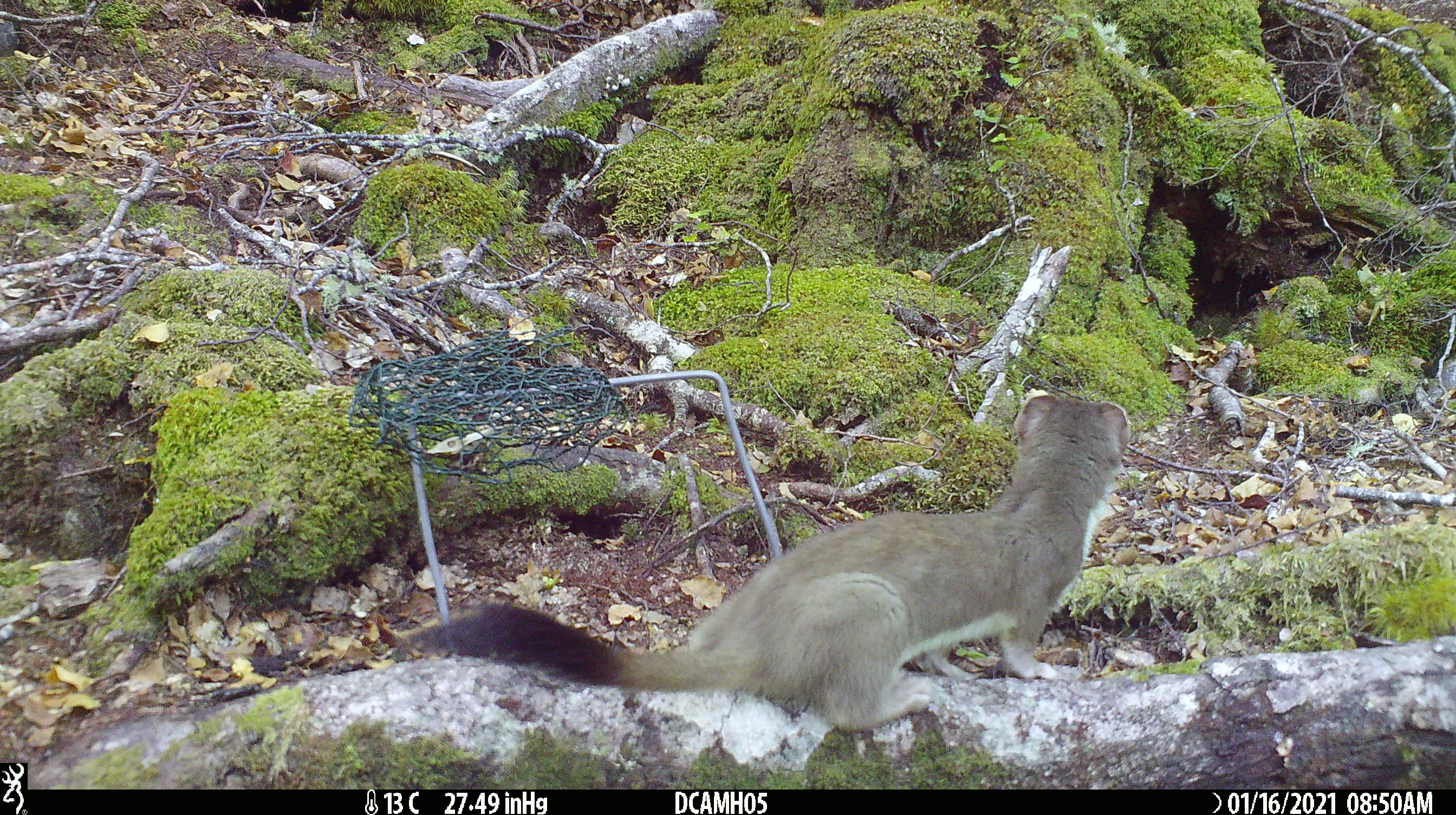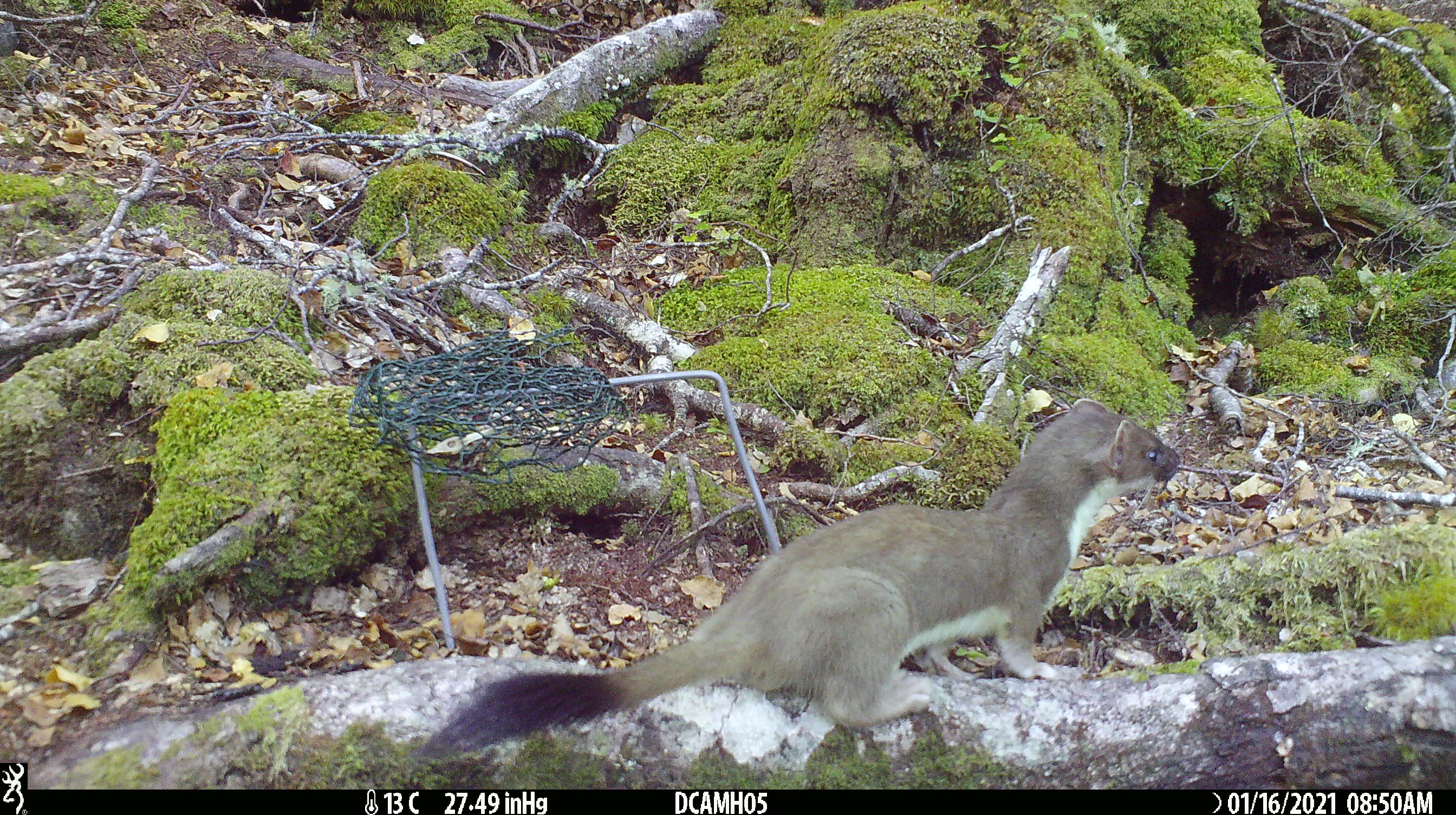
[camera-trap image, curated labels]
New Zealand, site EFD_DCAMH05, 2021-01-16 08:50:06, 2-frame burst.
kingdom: Animalia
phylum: Chordata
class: Mammalia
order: Carnivora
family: Mustelidae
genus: Mustela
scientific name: Mustela erminea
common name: stoat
Stoat (Mustela erminea).